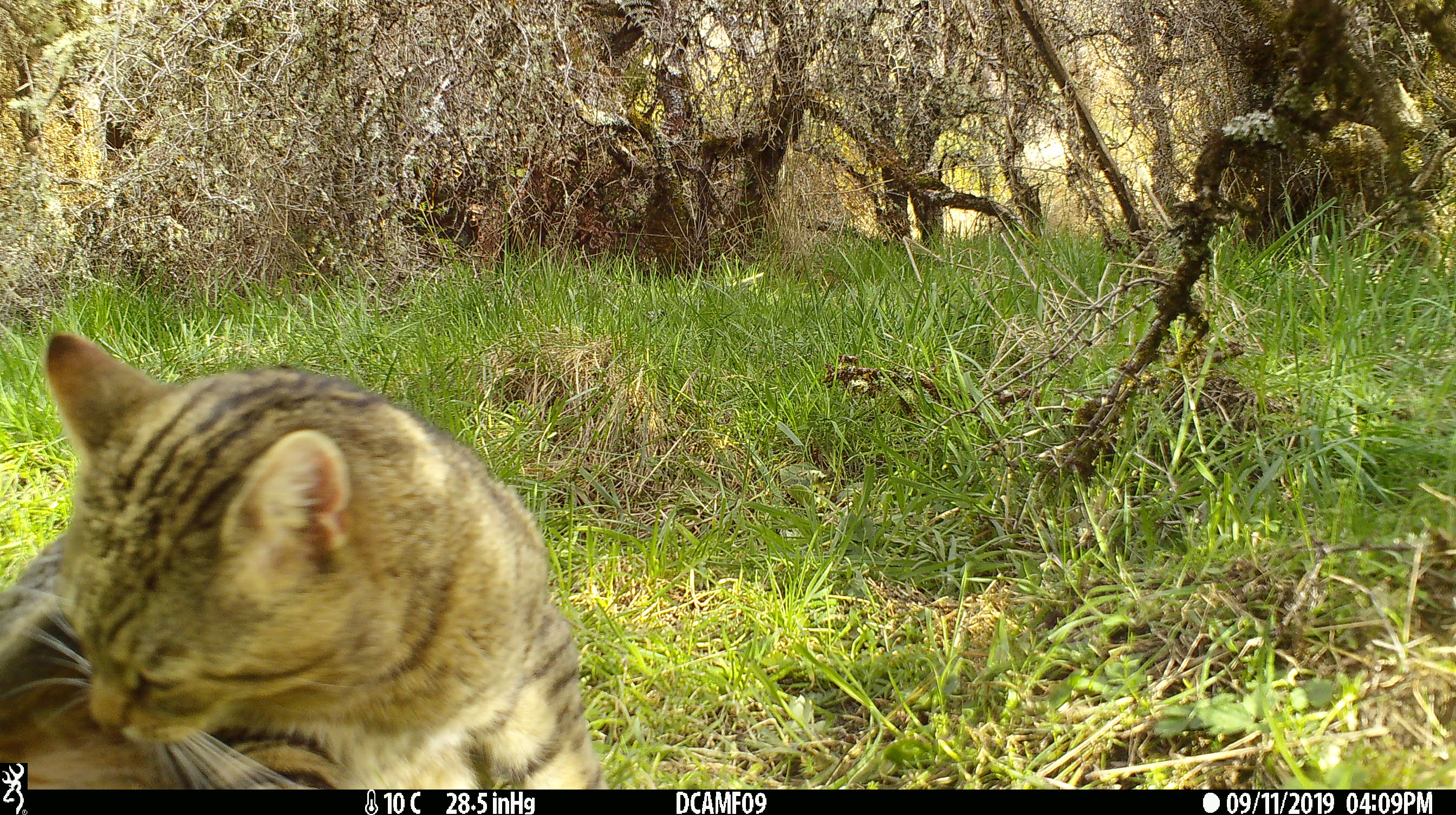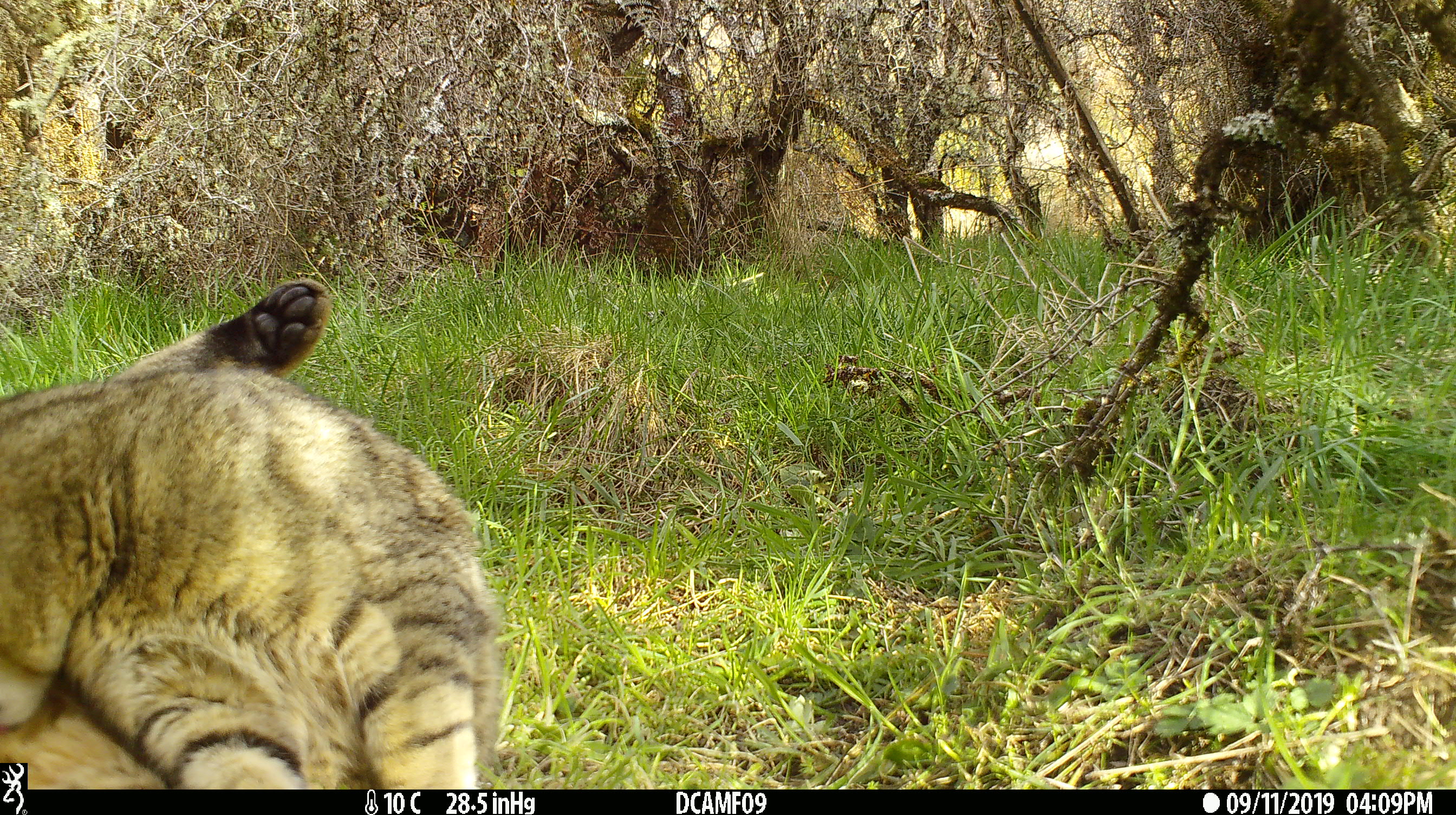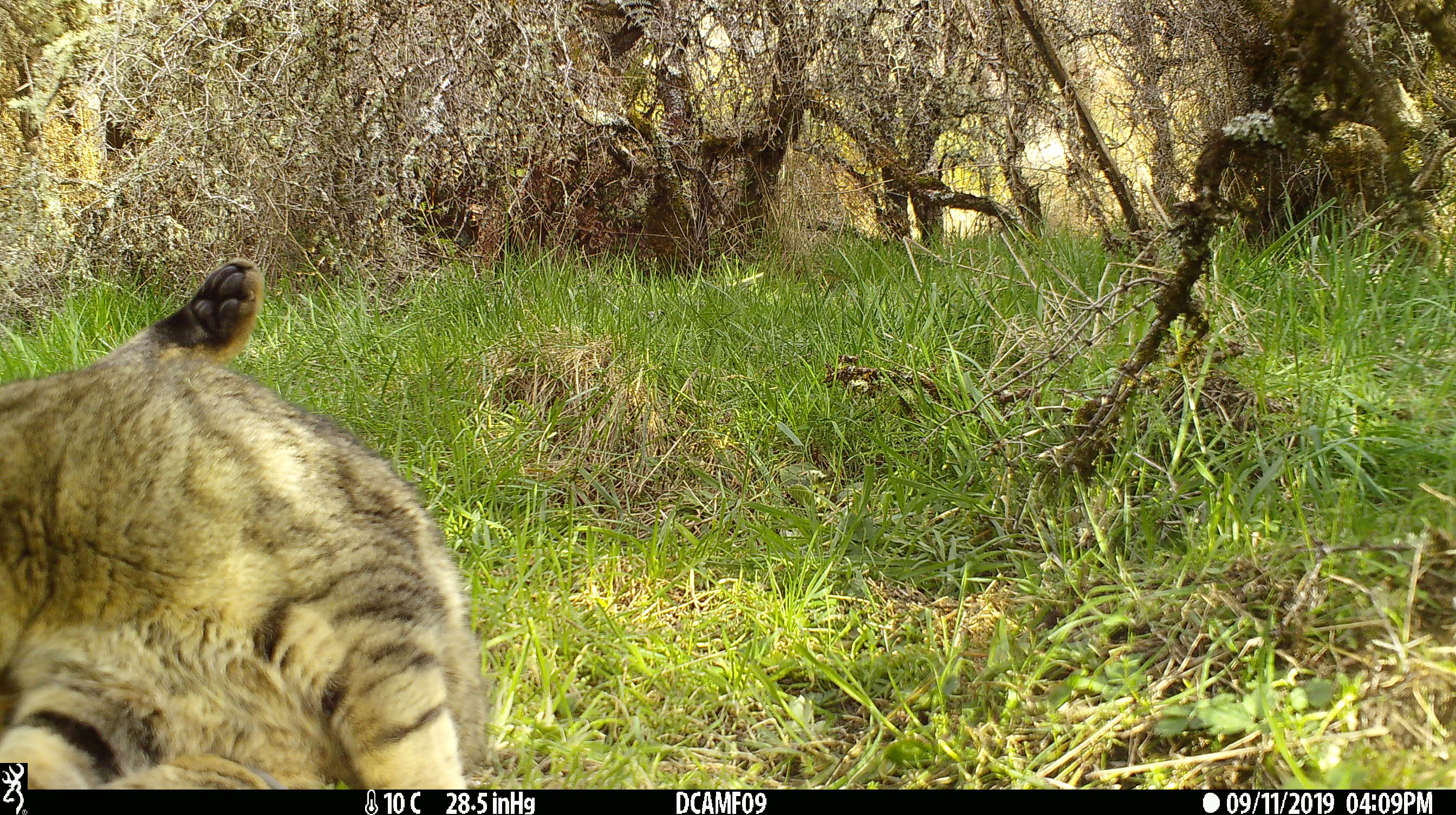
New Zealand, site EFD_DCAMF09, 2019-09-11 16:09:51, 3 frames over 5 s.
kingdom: Animalia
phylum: Chordata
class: Mammalia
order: Carnivora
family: Felidae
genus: Felis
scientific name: Felis catus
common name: domestic cat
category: cat